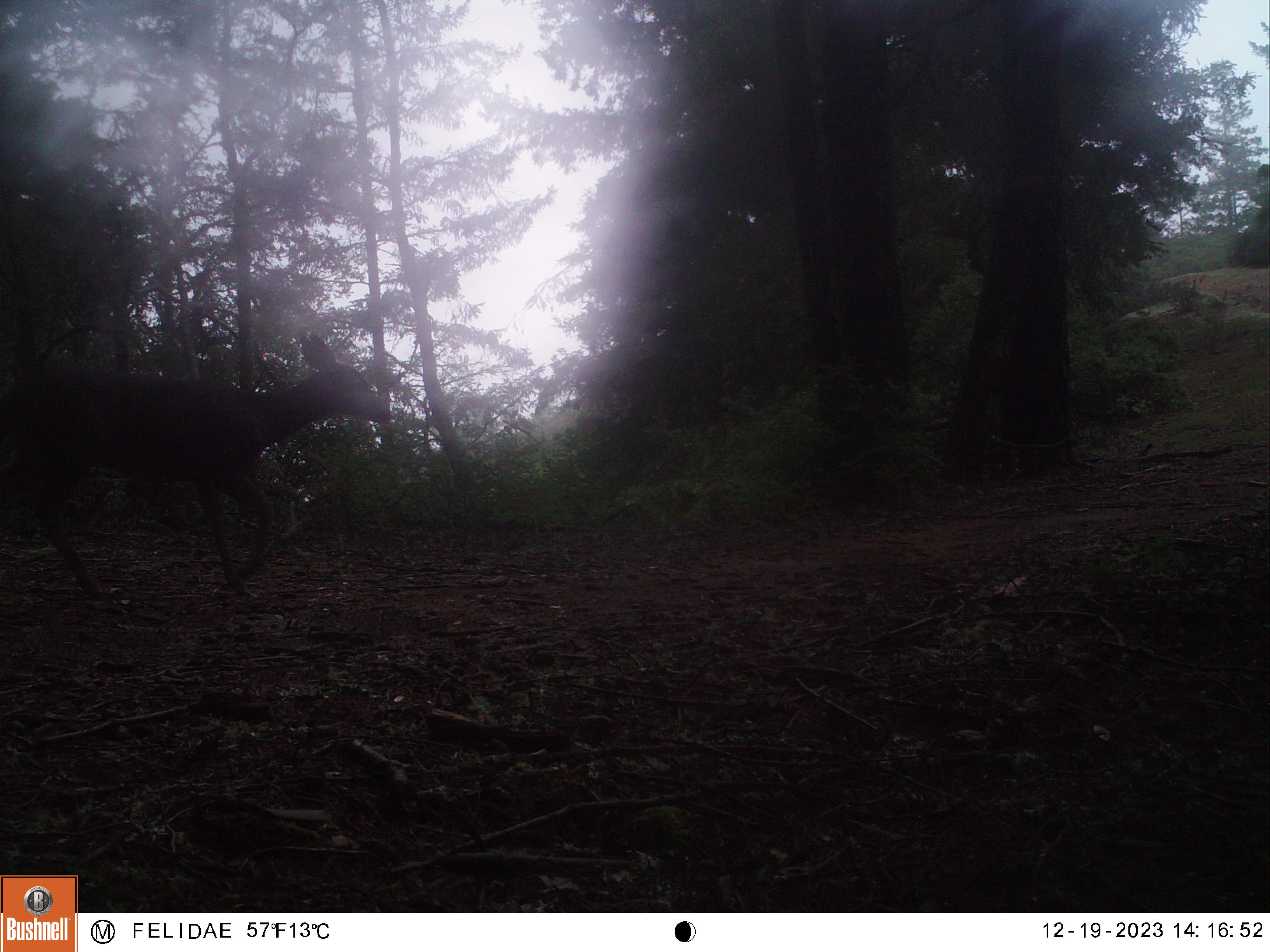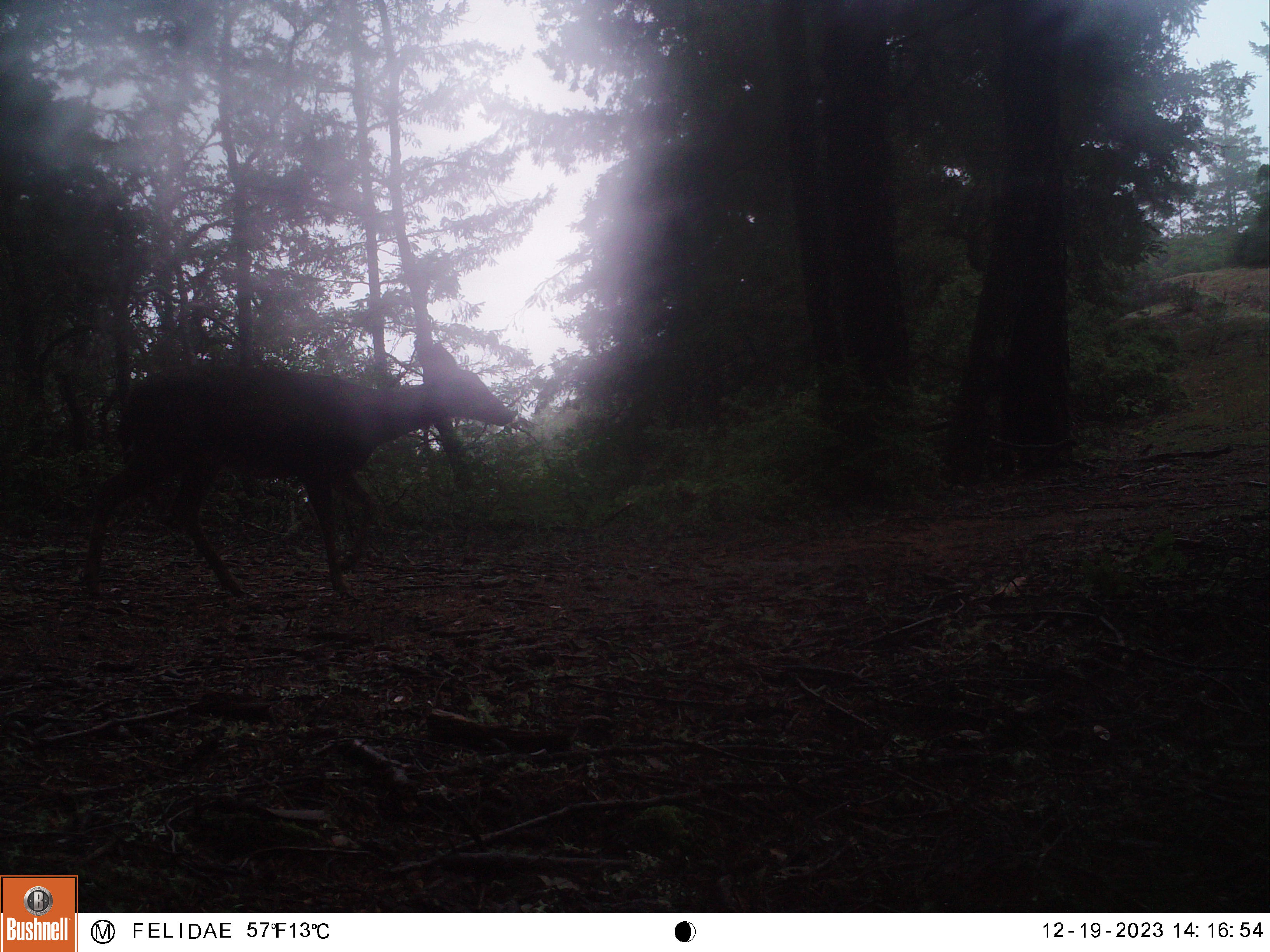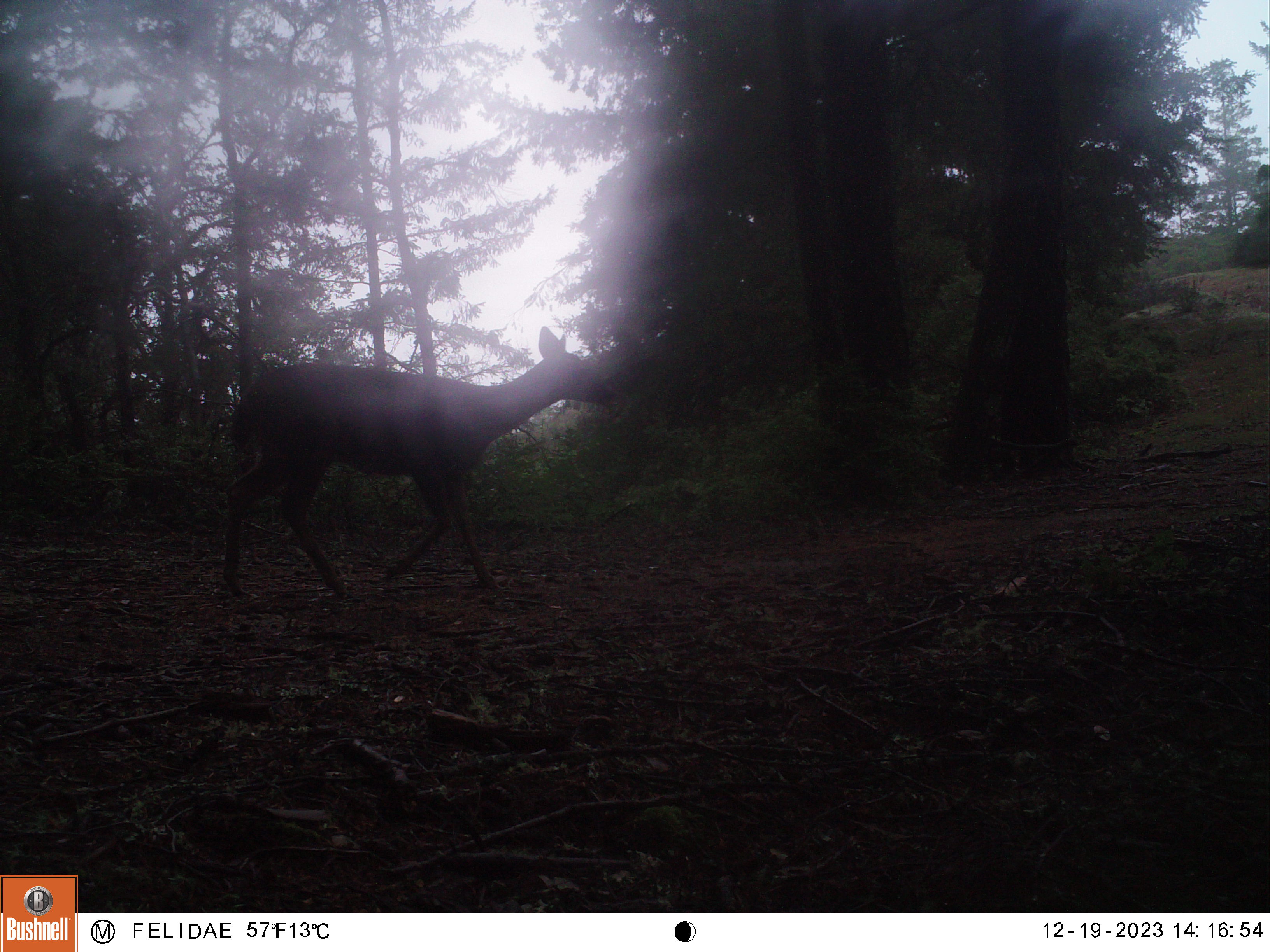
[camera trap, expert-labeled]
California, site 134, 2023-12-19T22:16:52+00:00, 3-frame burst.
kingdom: Animalia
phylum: Chordata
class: Mammalia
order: Artiodactyla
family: Cervidae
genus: Odocoileus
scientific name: Odocoileus hemionus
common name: mule deer